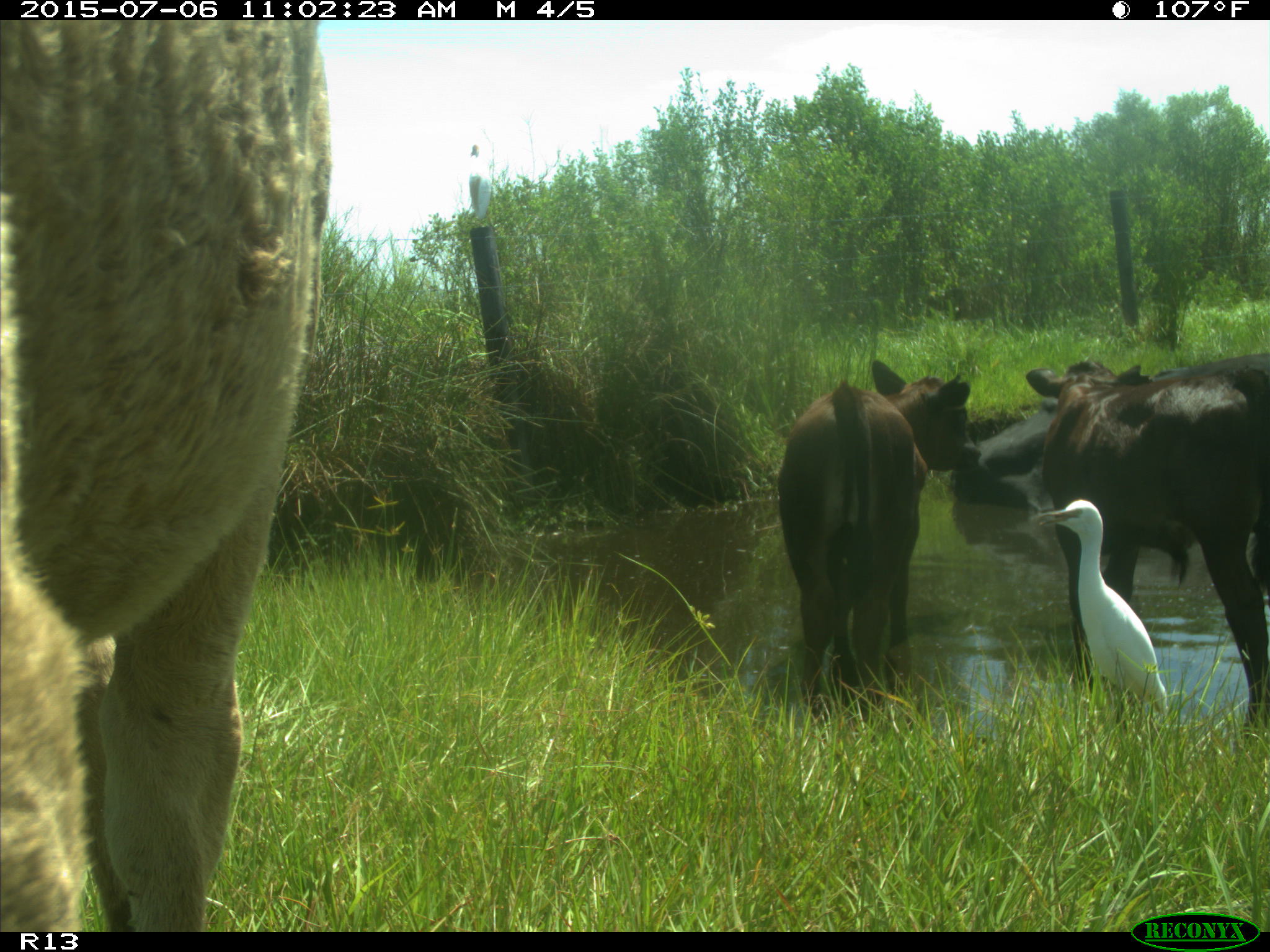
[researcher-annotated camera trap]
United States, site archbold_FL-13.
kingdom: Animalia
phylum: Chordata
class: Mammalia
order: Artiodactyla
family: Bovidae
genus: Bos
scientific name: Bos taurus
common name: domestic cow